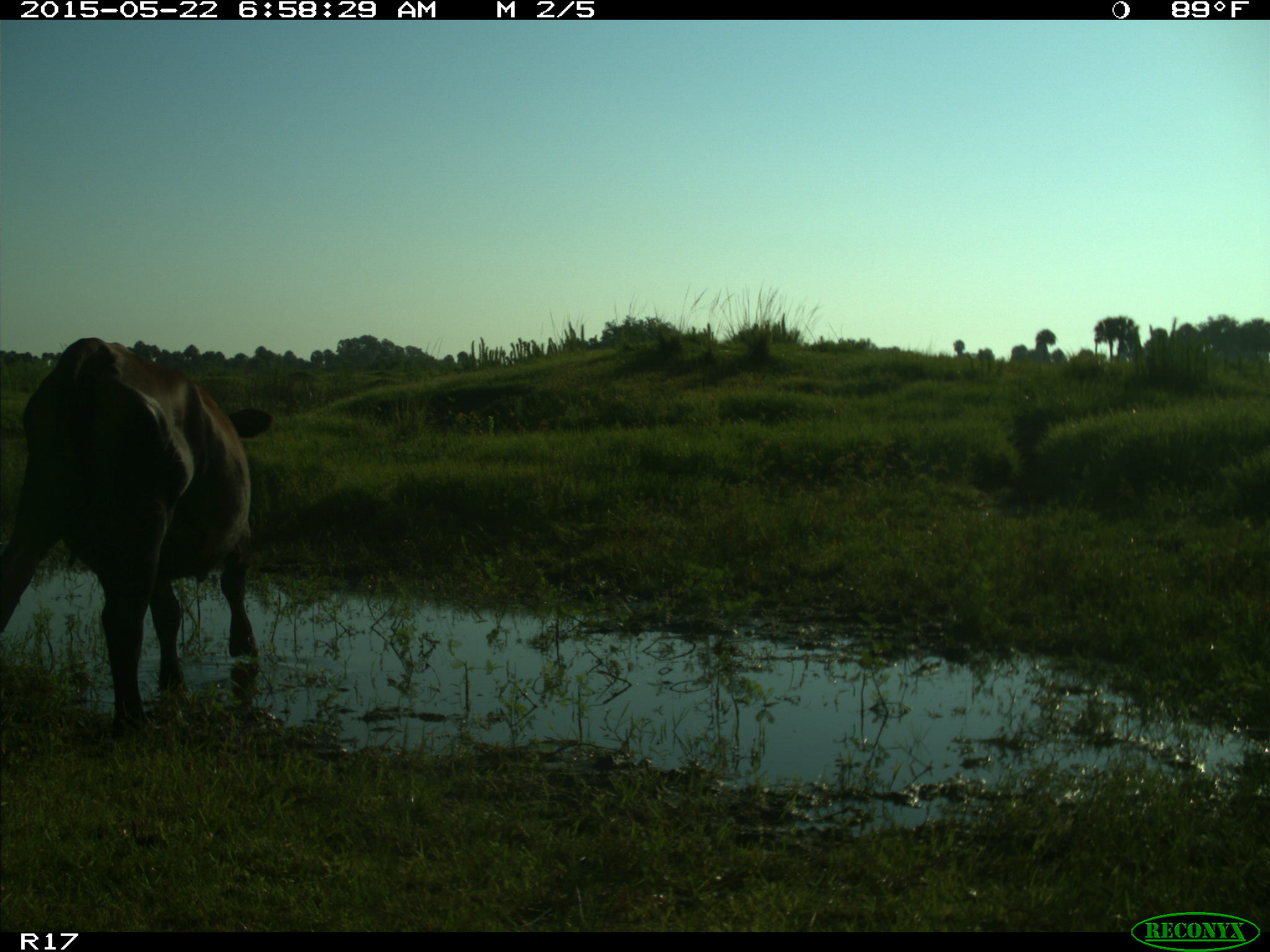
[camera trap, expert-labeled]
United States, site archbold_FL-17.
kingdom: Animalia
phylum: Chordata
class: Mammalia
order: Artiodactyla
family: Bovidae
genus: Bos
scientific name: Bos taurus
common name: domestic cow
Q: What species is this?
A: Bos taurus (domestic cow).